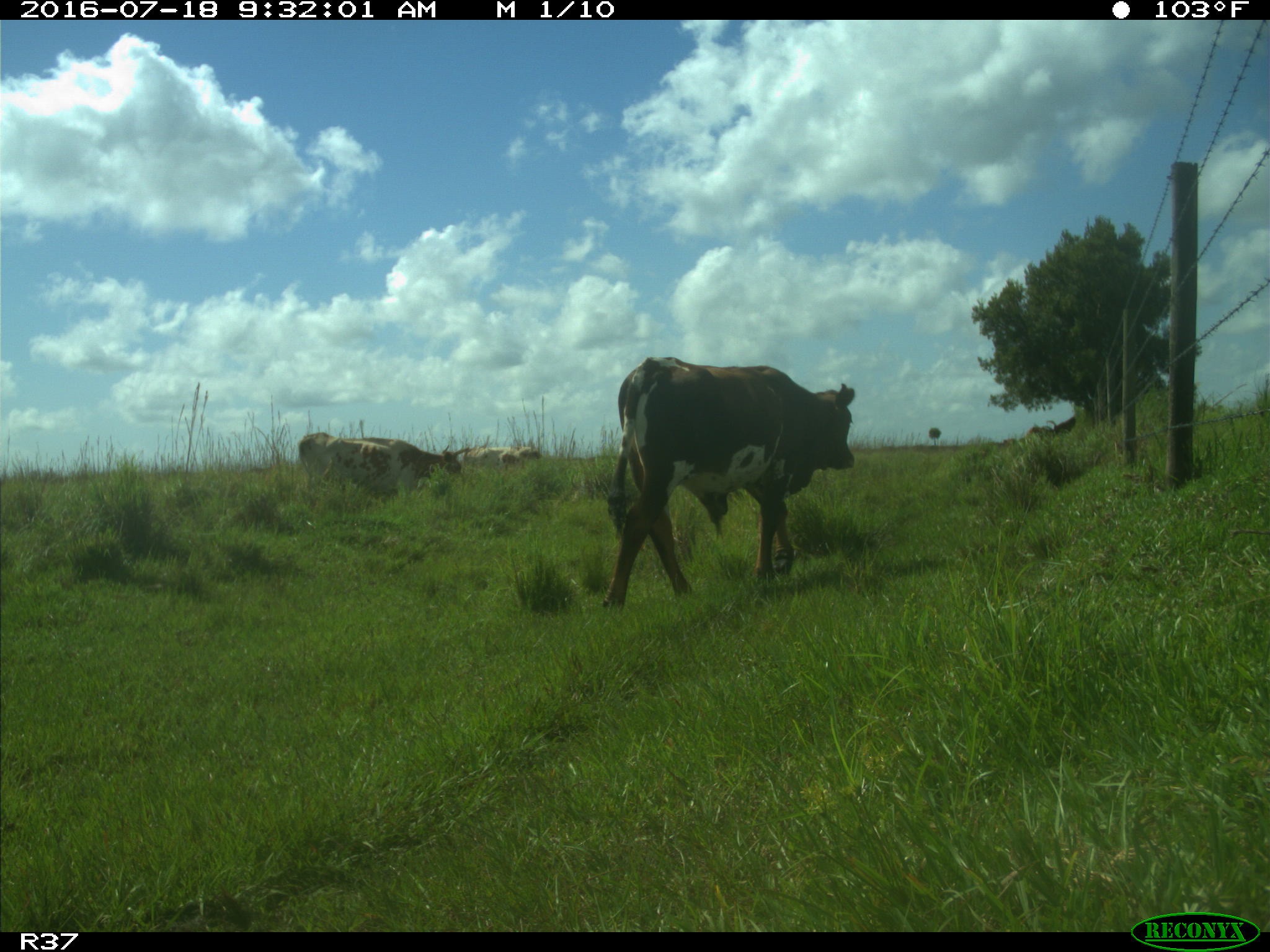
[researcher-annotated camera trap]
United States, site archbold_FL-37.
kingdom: Animalia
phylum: Chordata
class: Mammalia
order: Artiodactyla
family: Bovidae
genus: Bos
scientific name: Bos taurus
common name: domestic cow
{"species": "Bos taurus (domestic cow)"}